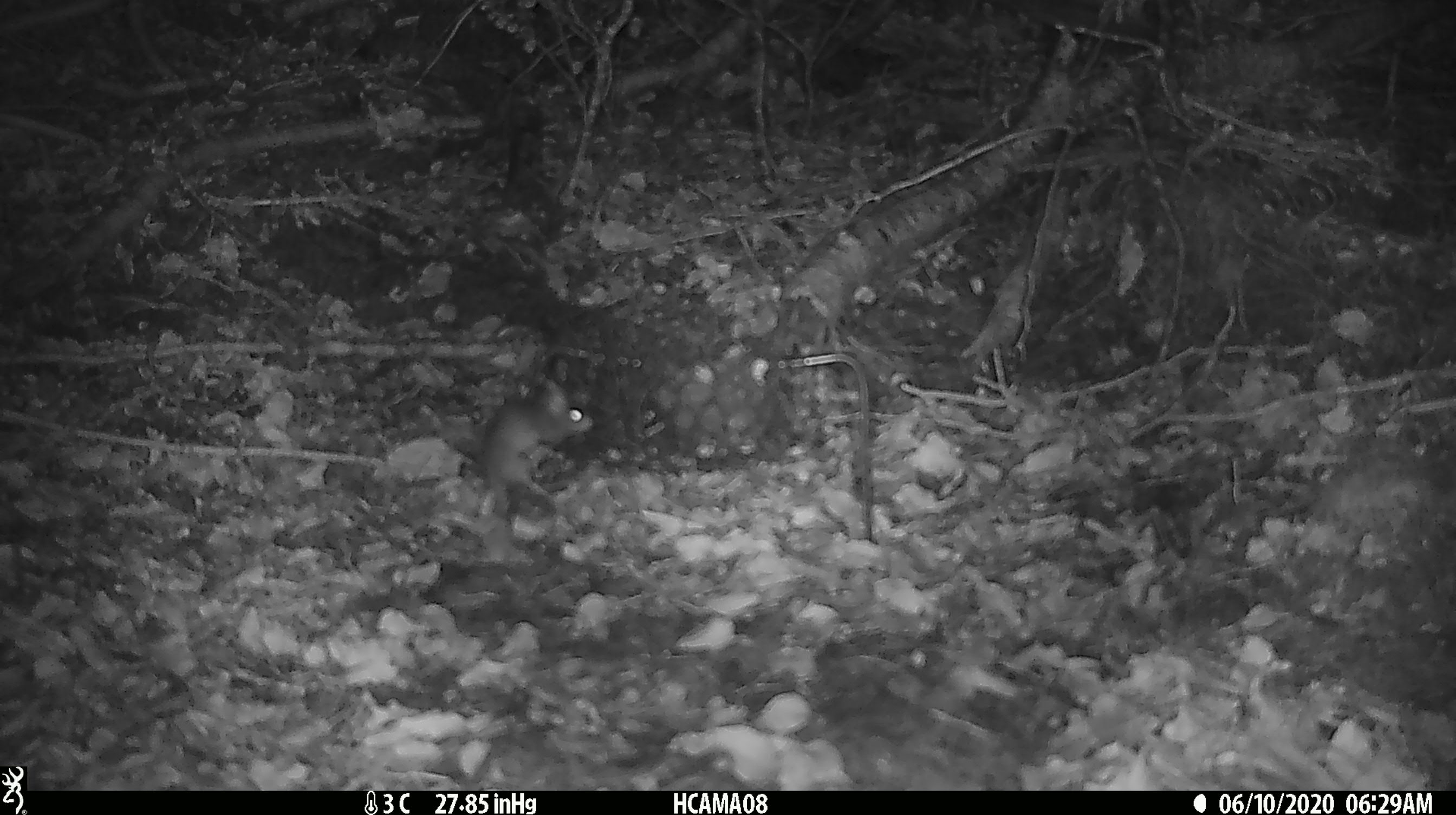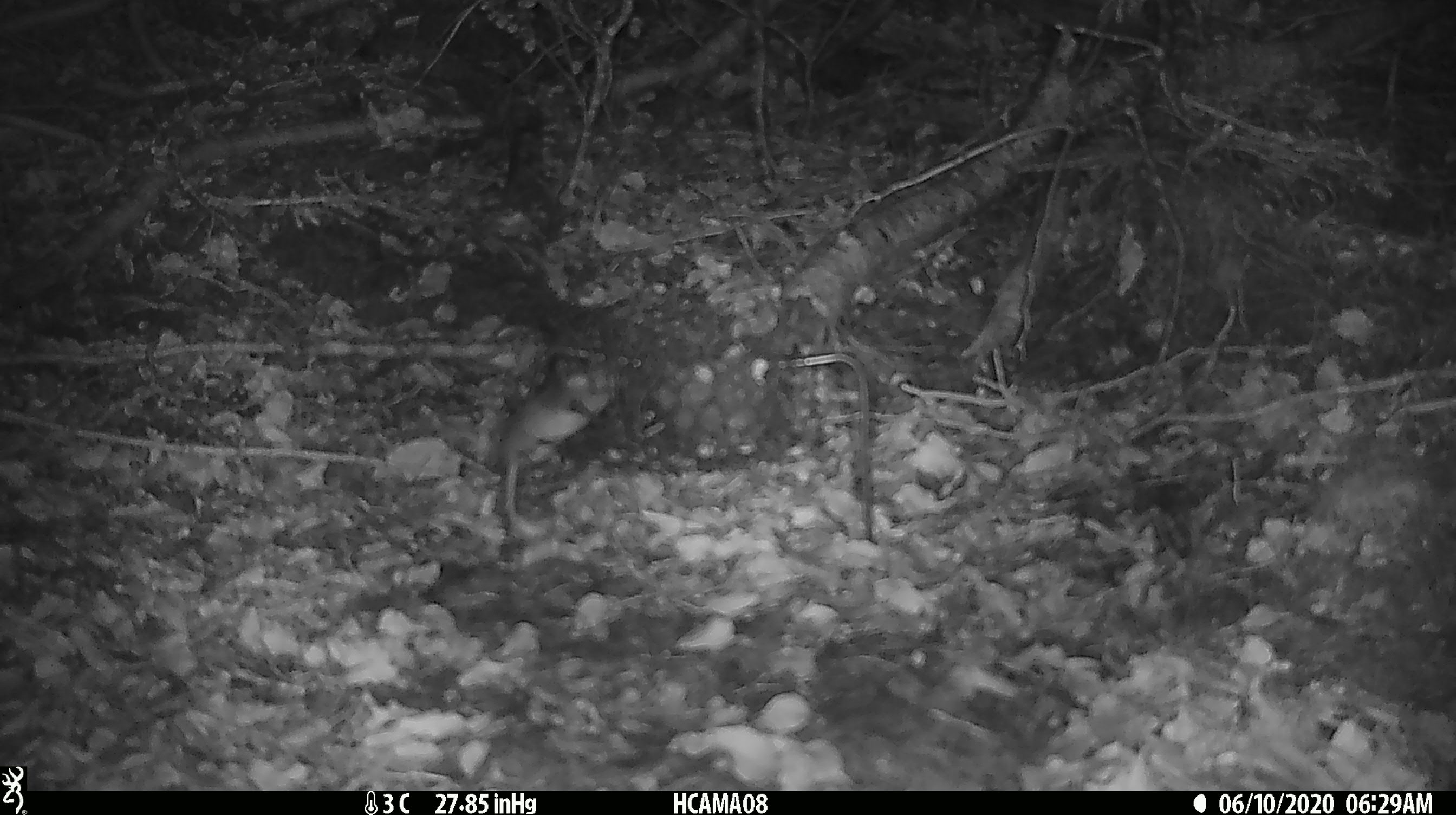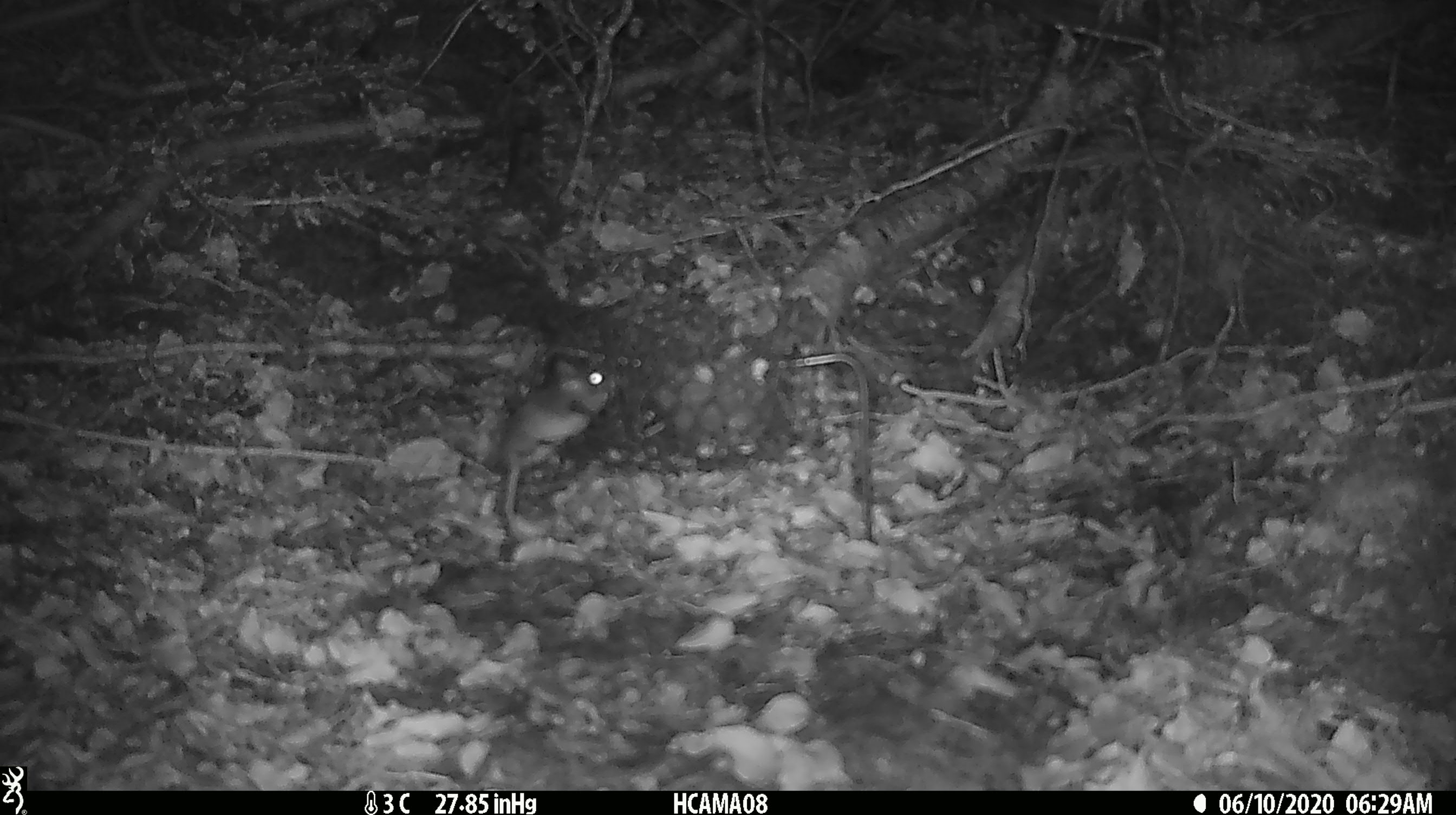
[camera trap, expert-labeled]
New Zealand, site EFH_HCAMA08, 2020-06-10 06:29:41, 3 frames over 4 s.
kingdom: Animalia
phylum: Chordata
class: Mammalia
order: Rodentia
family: Muridae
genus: Mus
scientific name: Mus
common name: mouse